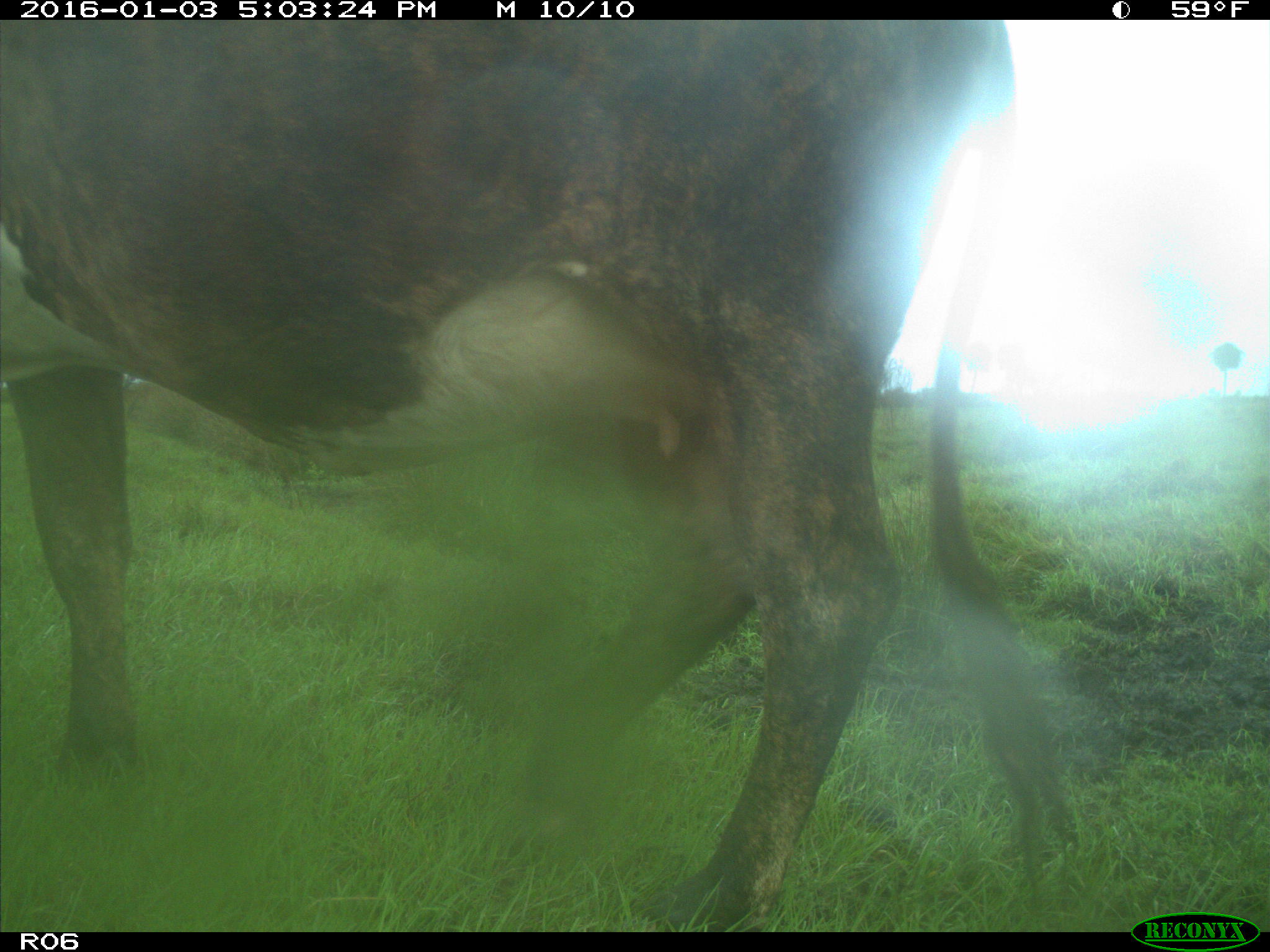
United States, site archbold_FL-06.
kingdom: Animalia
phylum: Chordata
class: Mammalia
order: Artiodactyla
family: Bovidae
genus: Bos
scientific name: Bos taurus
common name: domestic cow